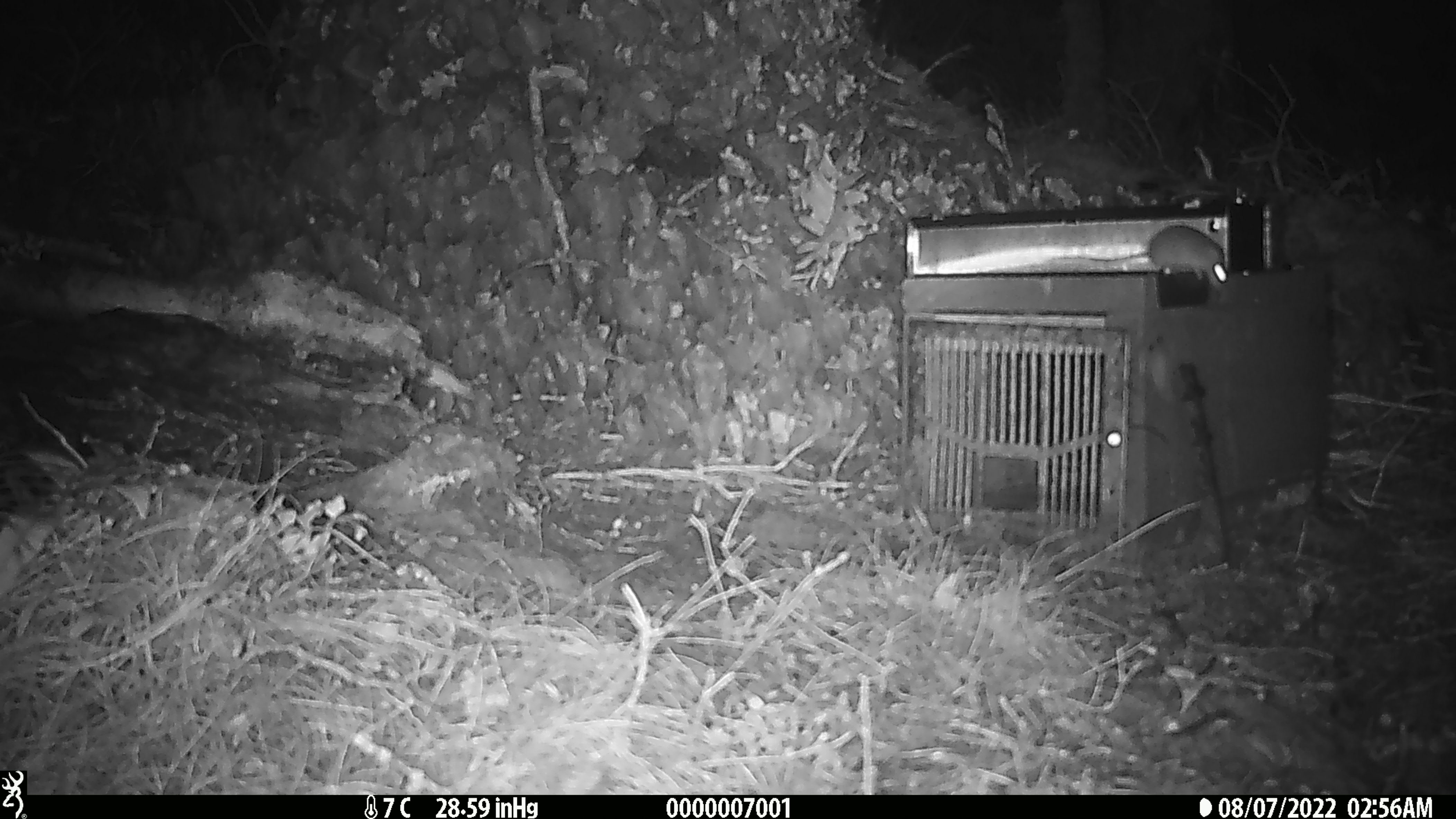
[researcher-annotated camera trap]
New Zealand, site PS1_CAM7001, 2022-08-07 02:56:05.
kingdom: Animalia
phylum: Chordata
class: Mammalia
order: Rodentia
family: Muridae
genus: Mus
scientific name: Mus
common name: mouse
Mouse (Mus).